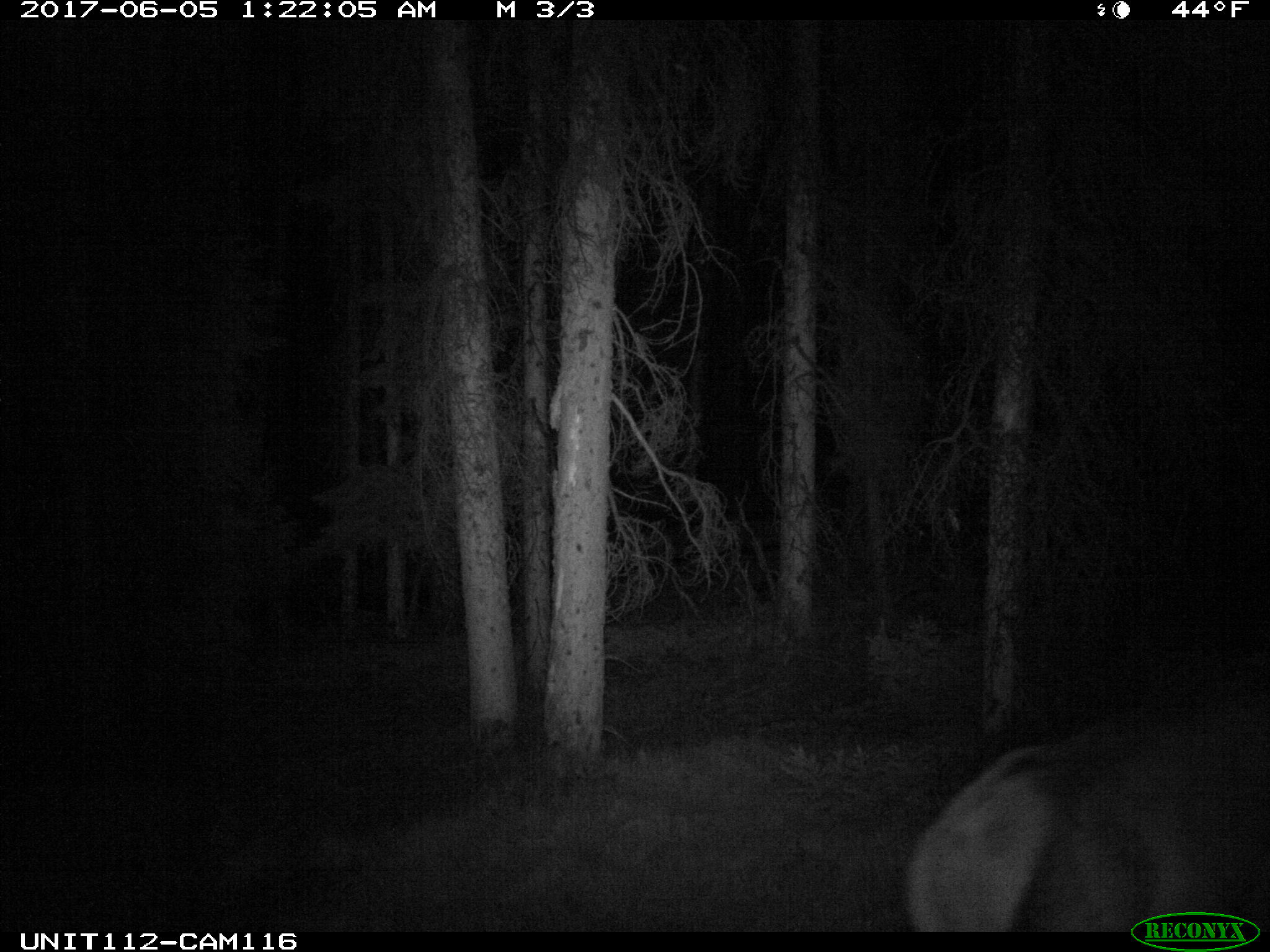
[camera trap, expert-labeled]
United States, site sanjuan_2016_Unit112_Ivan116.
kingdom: Animalia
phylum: Chordata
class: Mammalia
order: Artiodactyla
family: Cervidae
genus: Cervus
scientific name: Cervus elaphus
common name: red deer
Cervus elaphus (red deer).